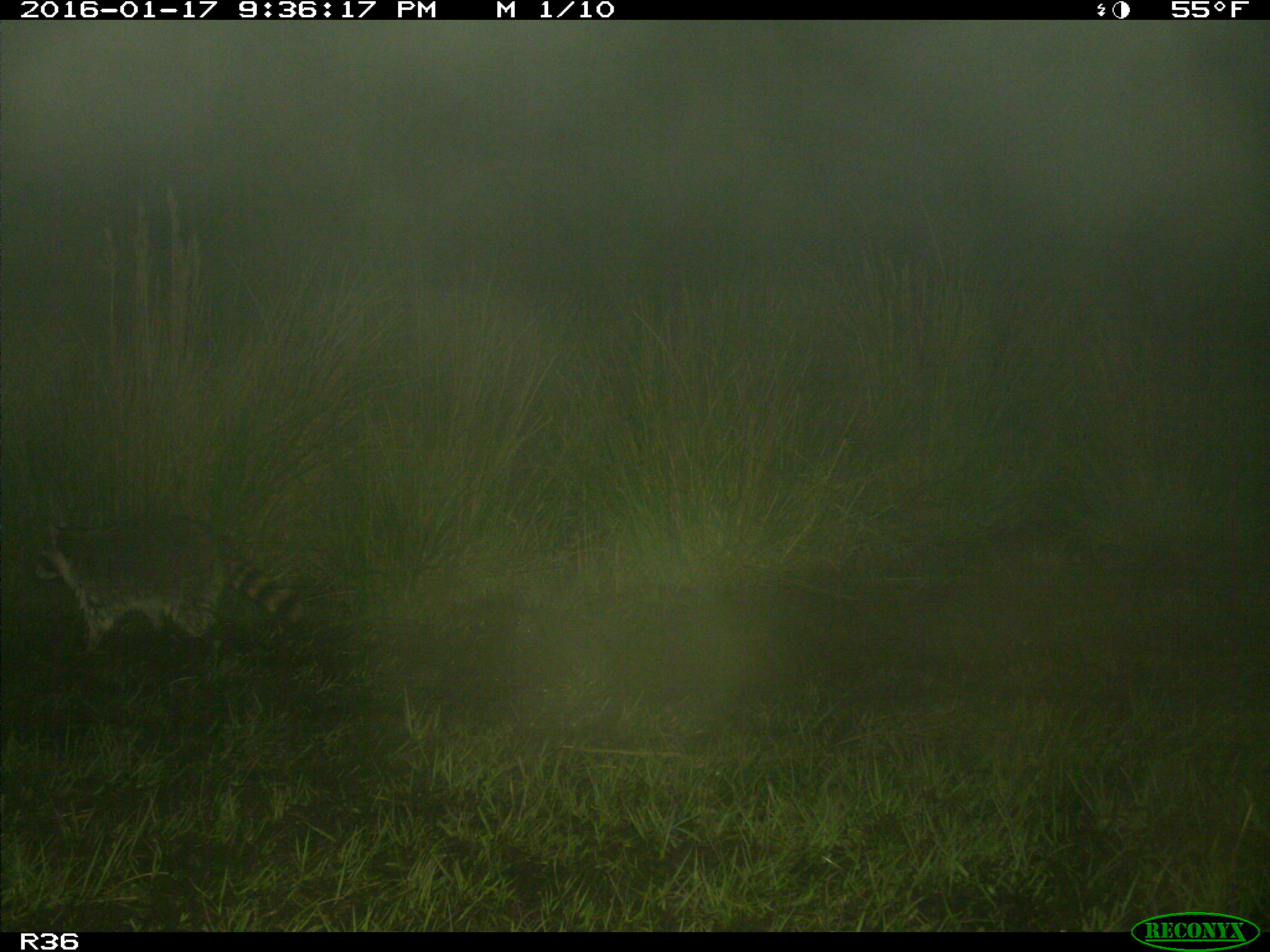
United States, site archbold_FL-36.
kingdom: Animalia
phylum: Chordata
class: Mammalia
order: Carnivora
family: Procyonidae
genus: Procyon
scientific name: Procyon lotor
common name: common raccoon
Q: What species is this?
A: Procyon lotor (common raccoon).